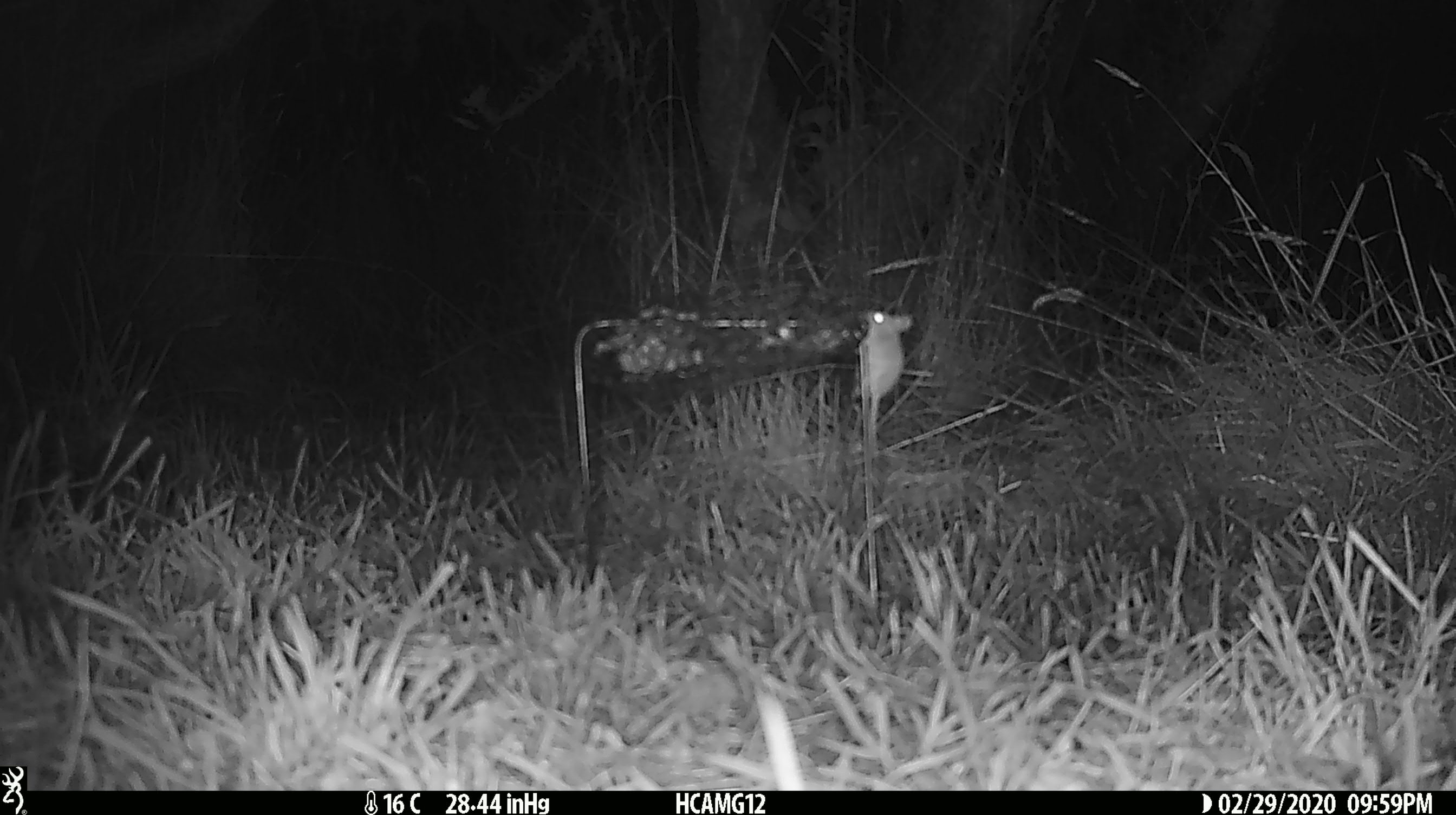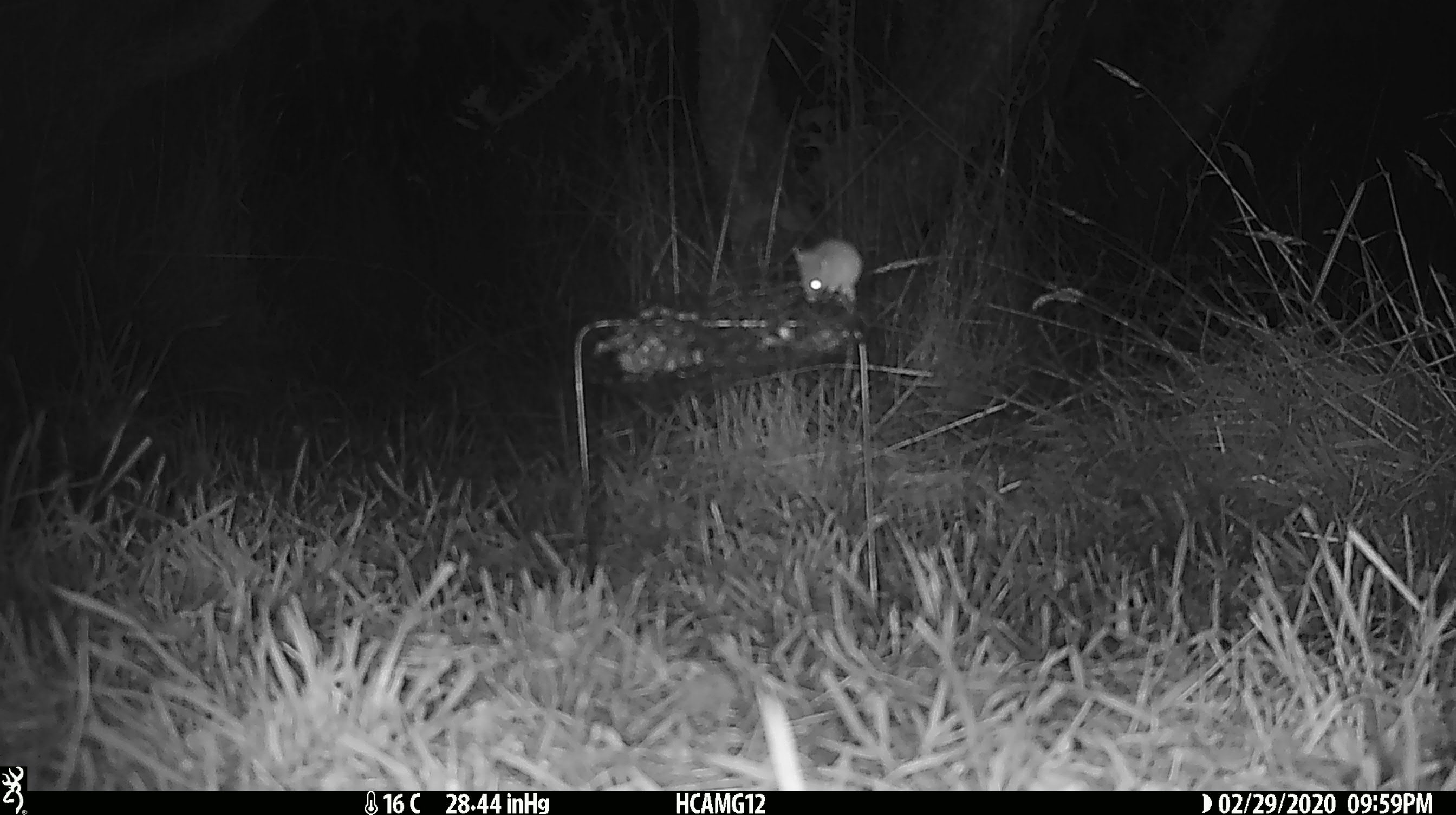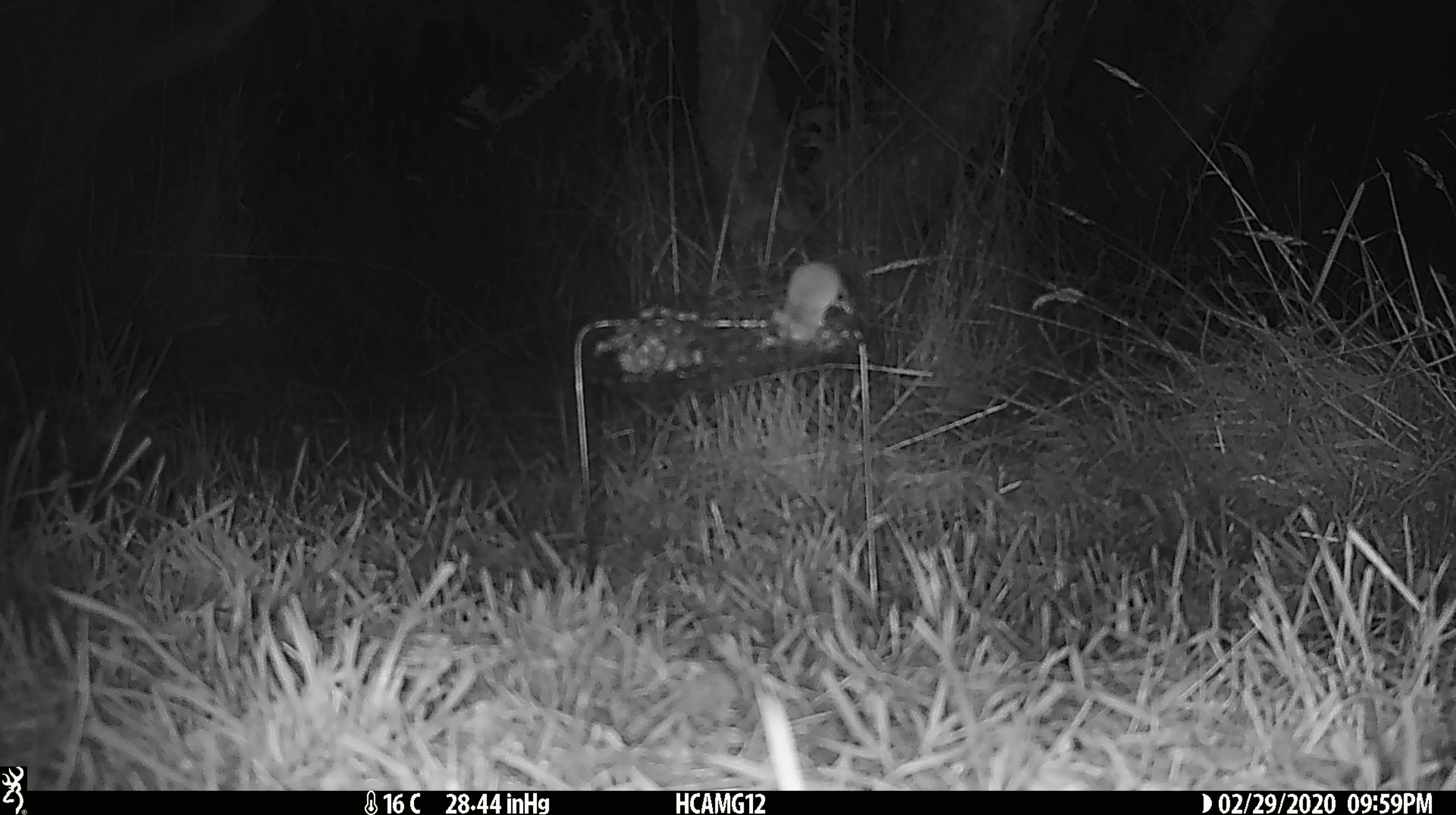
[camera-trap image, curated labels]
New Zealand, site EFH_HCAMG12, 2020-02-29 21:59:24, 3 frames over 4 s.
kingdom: Animalia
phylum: Chordata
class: Mammalia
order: Rodentia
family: Muridae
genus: Mus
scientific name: Mus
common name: mouse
Mouse (Mus).